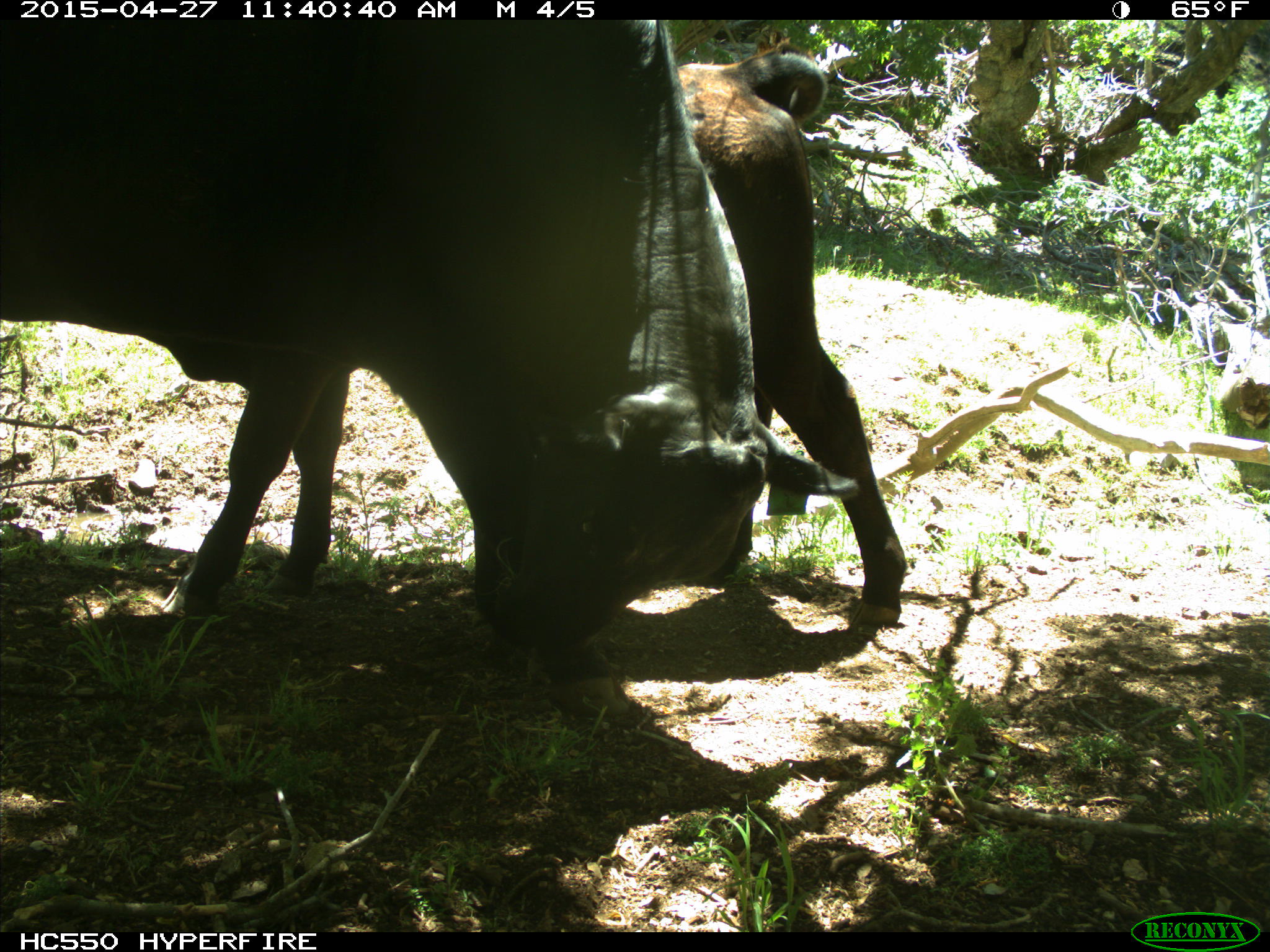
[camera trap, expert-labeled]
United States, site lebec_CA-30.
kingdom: Animalia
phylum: Chordata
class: Mammalia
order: Artiodactyla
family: Bovidae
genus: Bos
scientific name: Bos taurus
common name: domestic cow